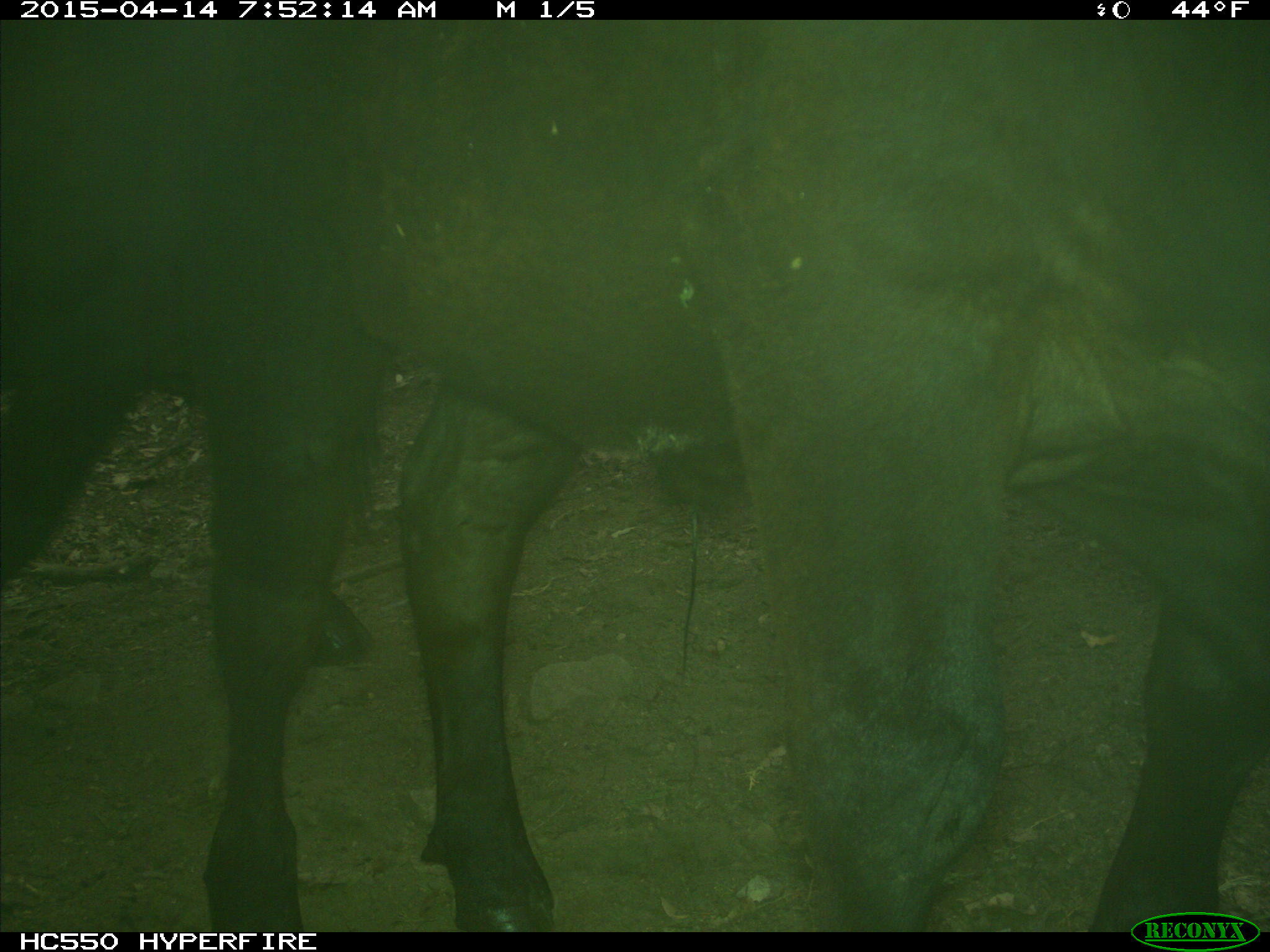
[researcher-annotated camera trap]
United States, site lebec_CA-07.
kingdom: Animalia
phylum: Chordata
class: Mammalia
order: Artiodactyla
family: Bovidae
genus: Bos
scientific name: Bos taurus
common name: domestic cow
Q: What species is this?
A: Bos taurus (domestic cow).